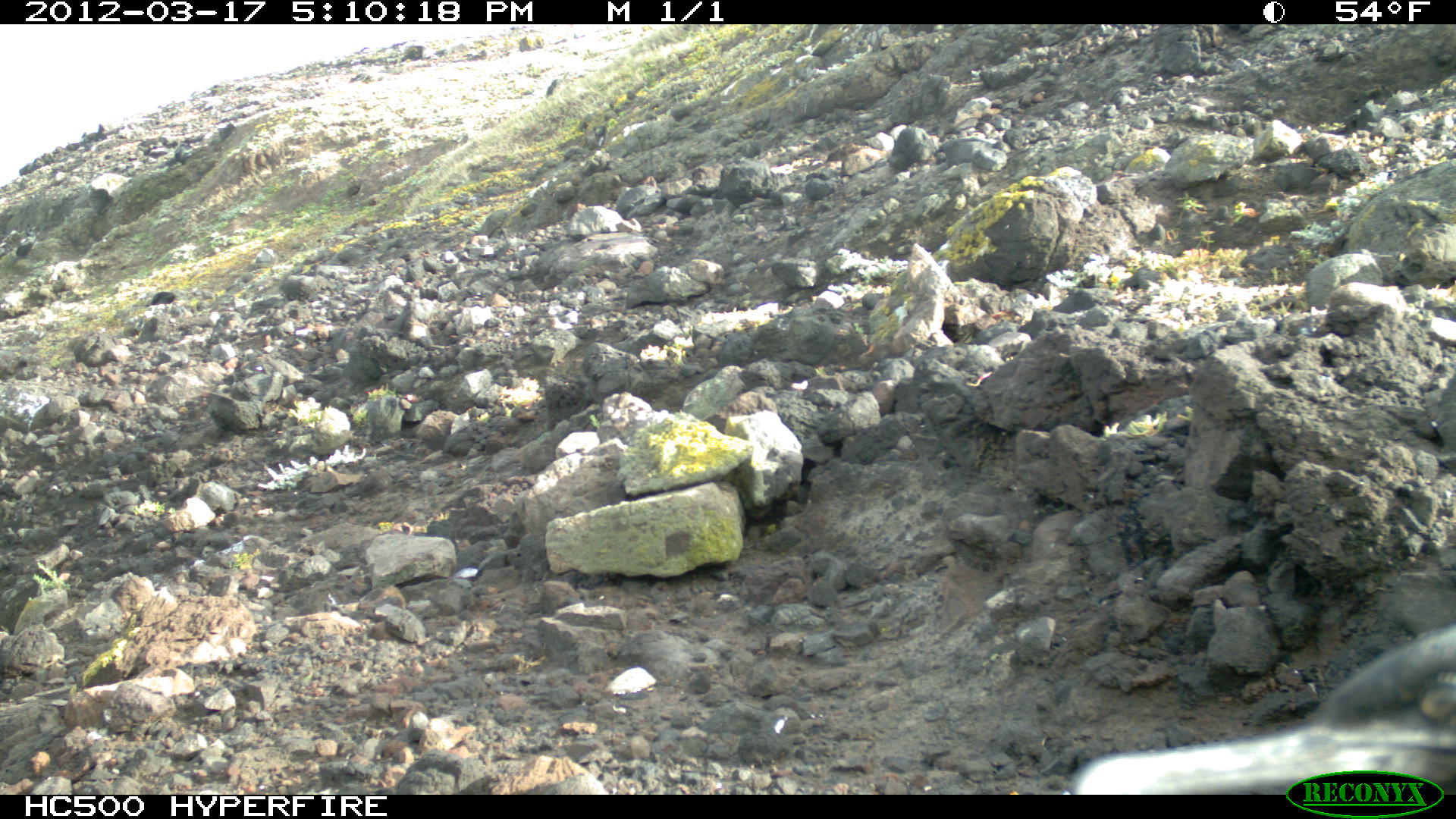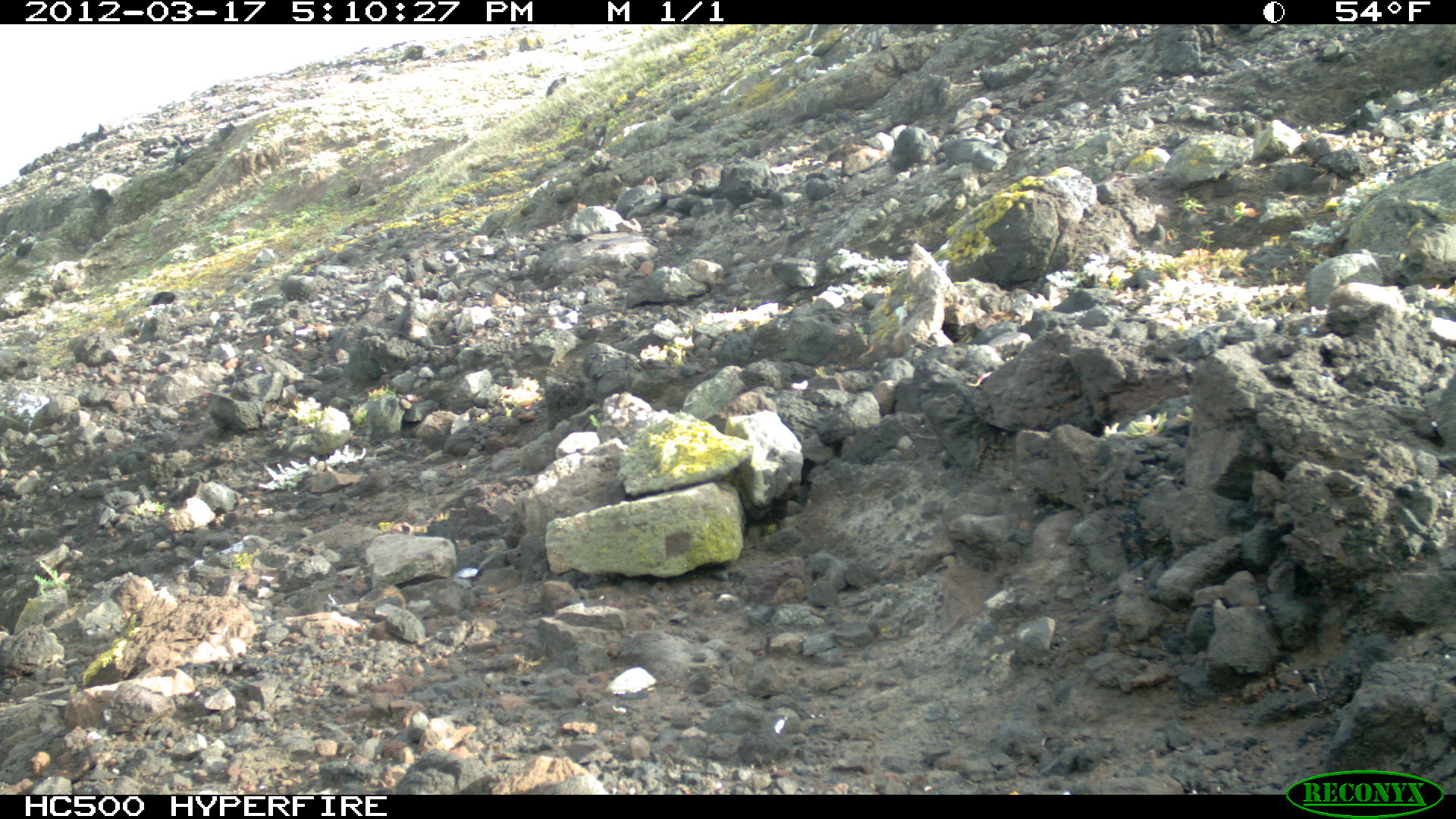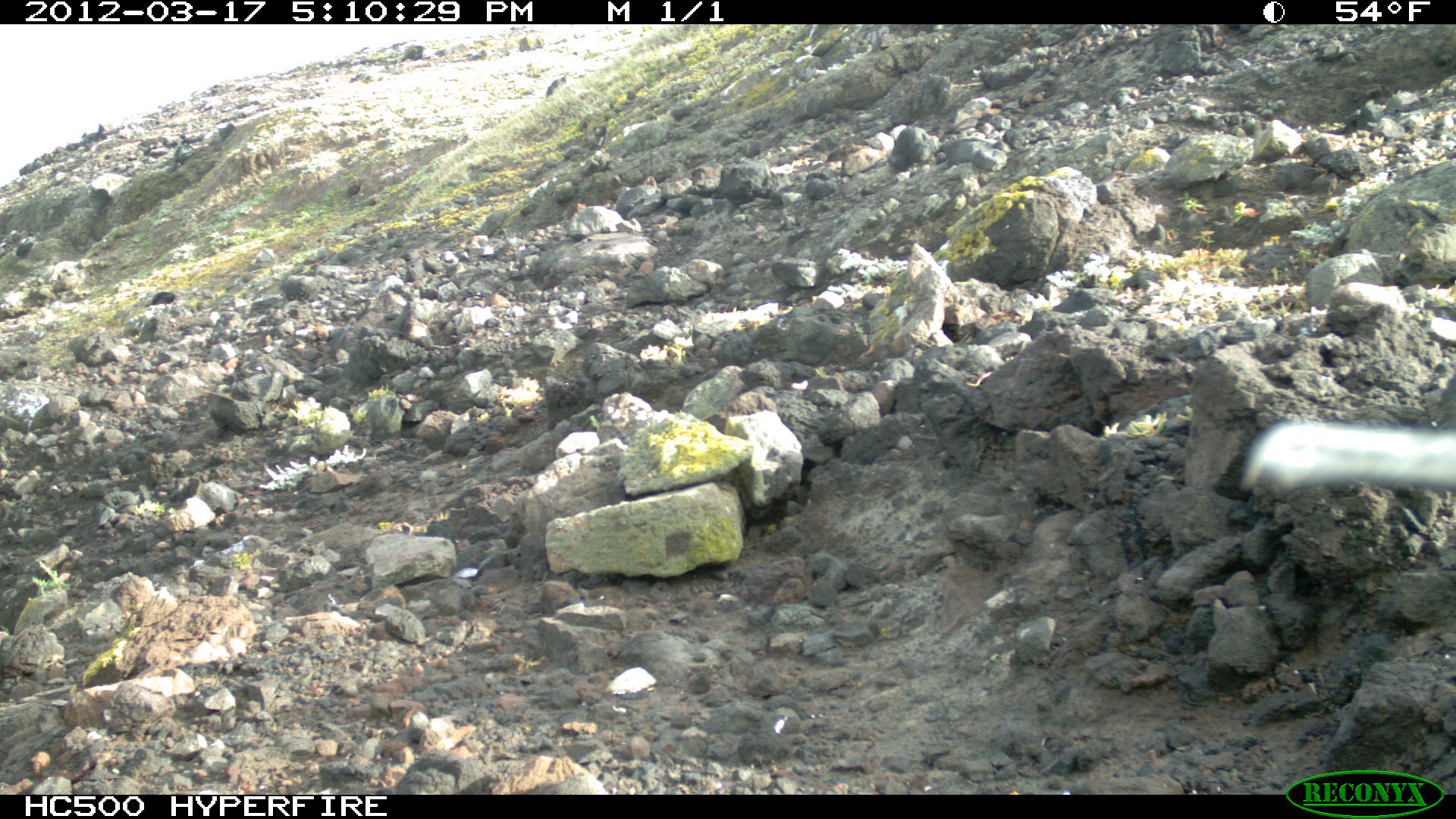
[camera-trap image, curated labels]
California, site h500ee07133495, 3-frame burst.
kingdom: Animalia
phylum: Chordata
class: Aves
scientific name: Aves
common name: bird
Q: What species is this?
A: Bird (Aves).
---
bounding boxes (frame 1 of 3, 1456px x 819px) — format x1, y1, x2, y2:
bird: 1072, 629, 1455, 793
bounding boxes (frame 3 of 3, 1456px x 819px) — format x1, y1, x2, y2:
bird: 1239, 416, 1455, 499